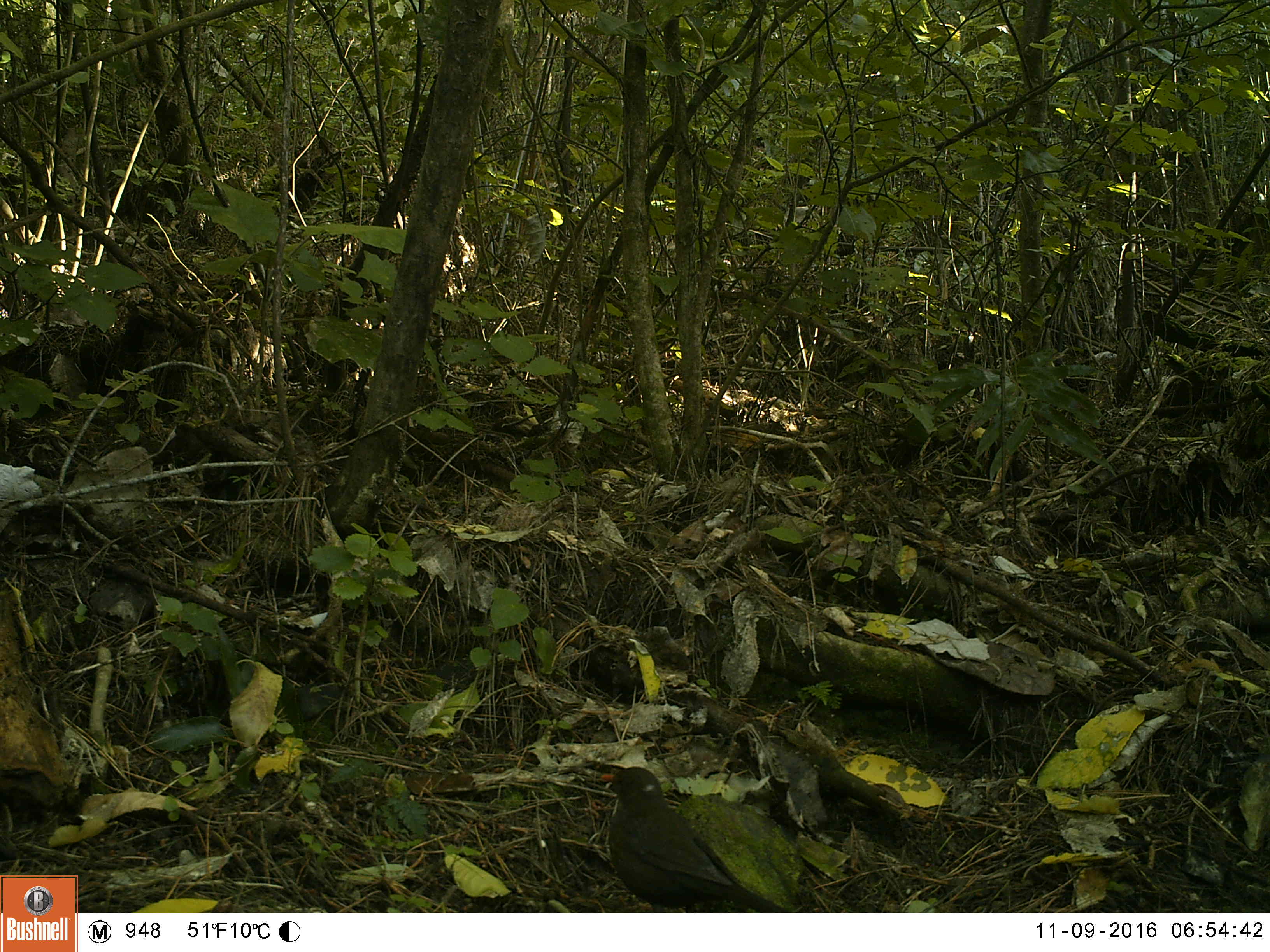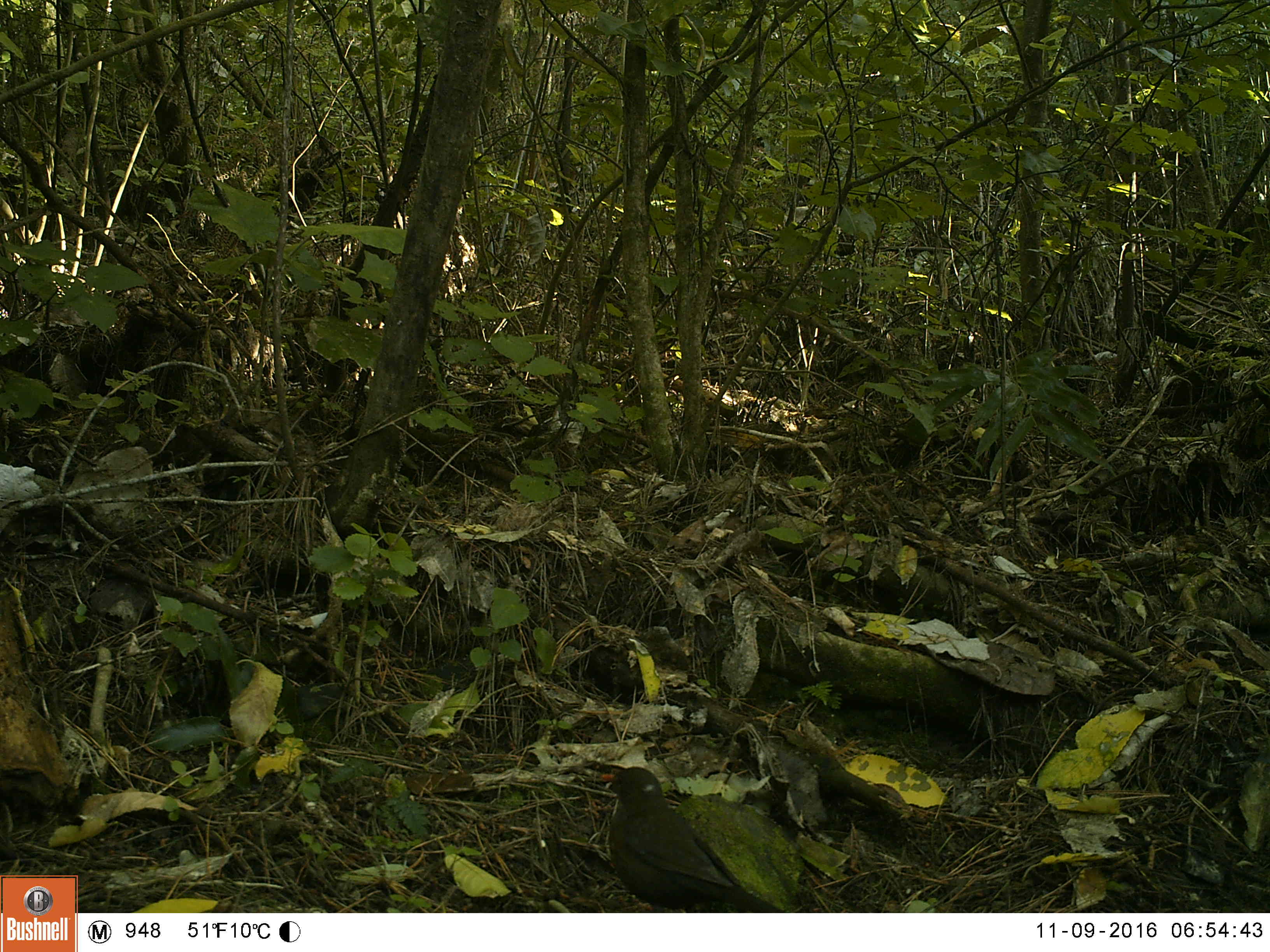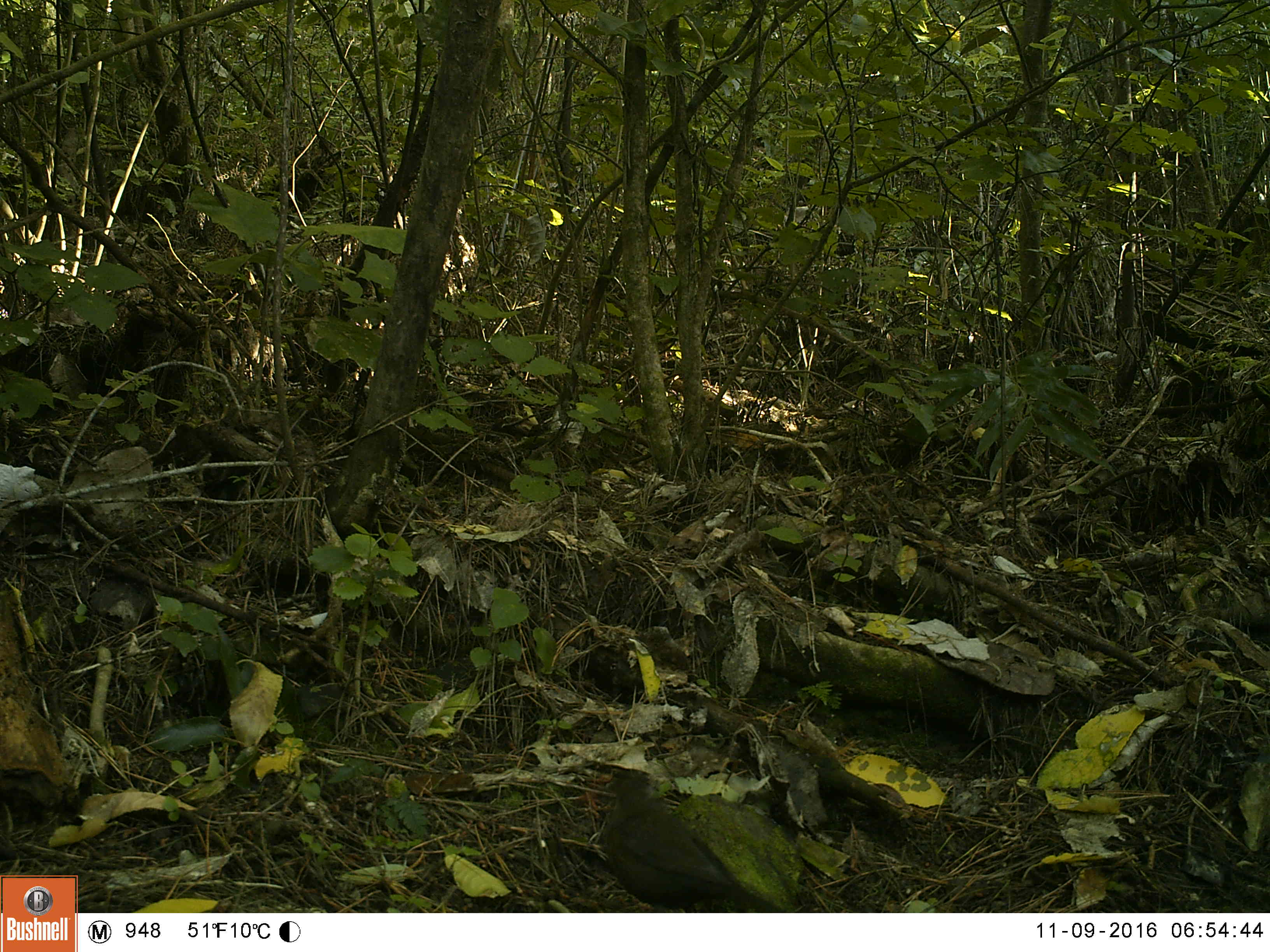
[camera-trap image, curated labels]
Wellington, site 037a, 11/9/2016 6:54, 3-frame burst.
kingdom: Animalia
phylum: Chordata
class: Aves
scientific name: Aves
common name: bird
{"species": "bird (Aves)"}